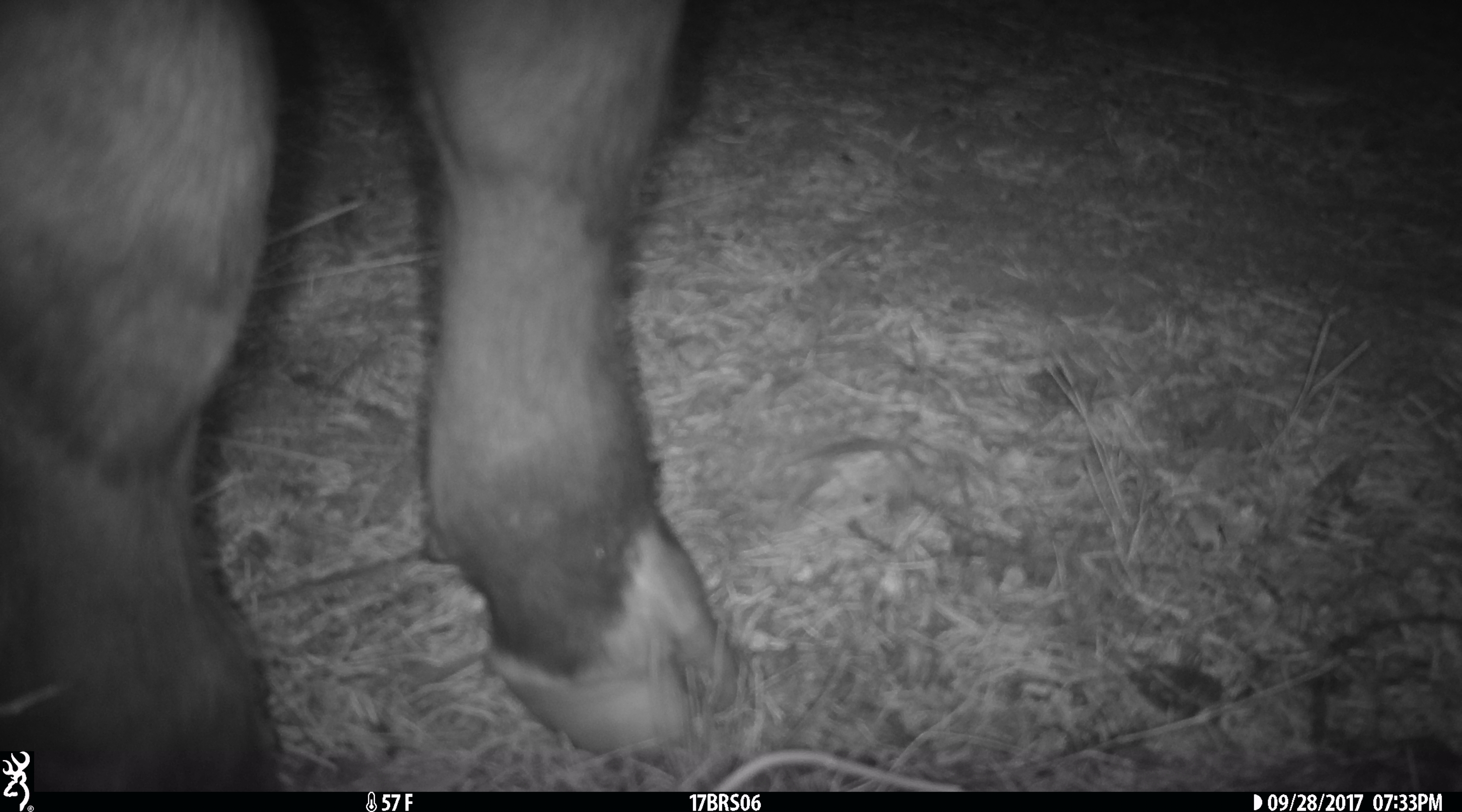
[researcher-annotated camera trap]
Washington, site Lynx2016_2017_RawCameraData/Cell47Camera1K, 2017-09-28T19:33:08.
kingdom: Animalia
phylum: Chordata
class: Mammalia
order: Artiodactyla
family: Bovidae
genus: Bos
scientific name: Bos taurus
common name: domestic cattle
Domestic cattle (Bos taurus). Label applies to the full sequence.